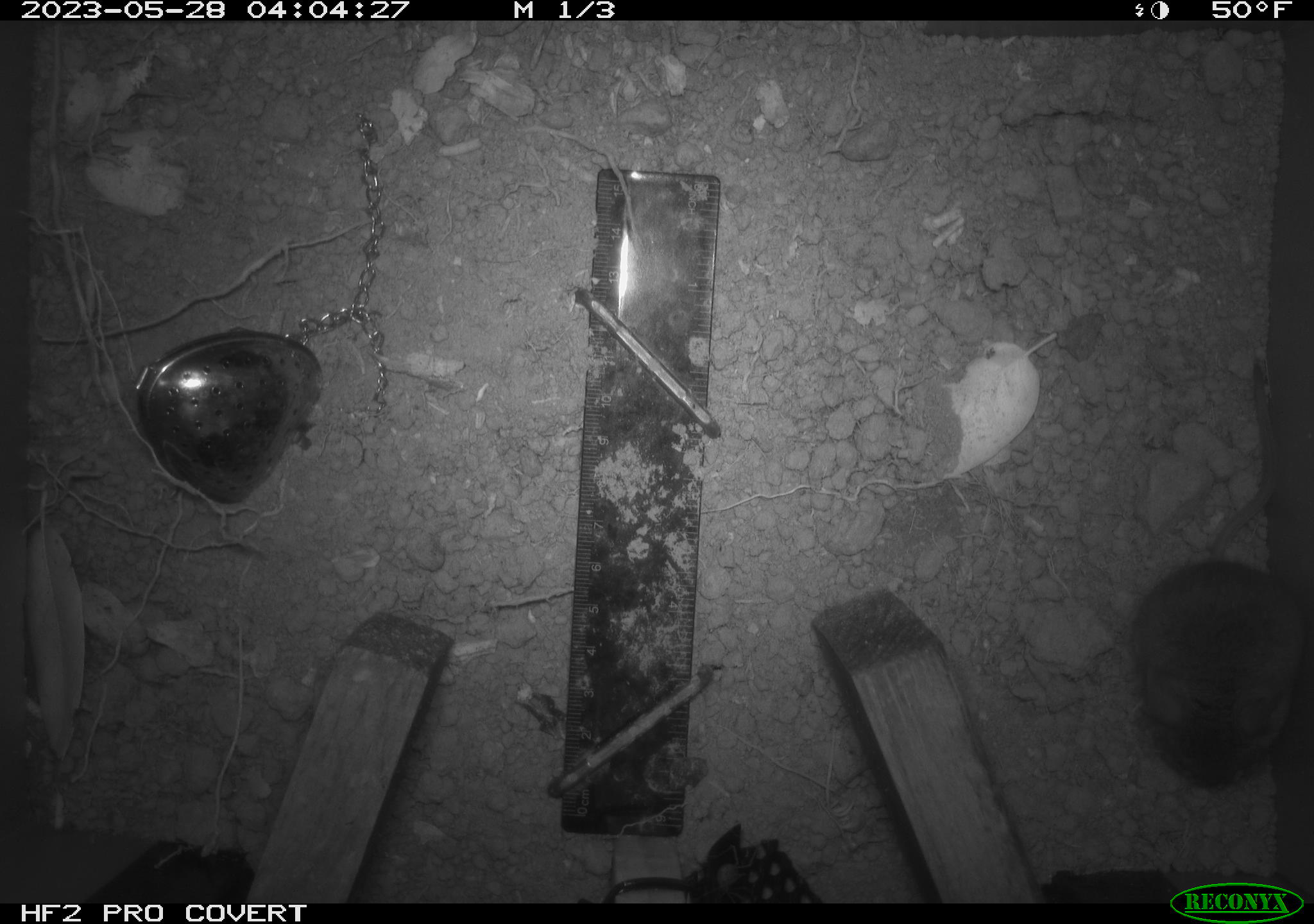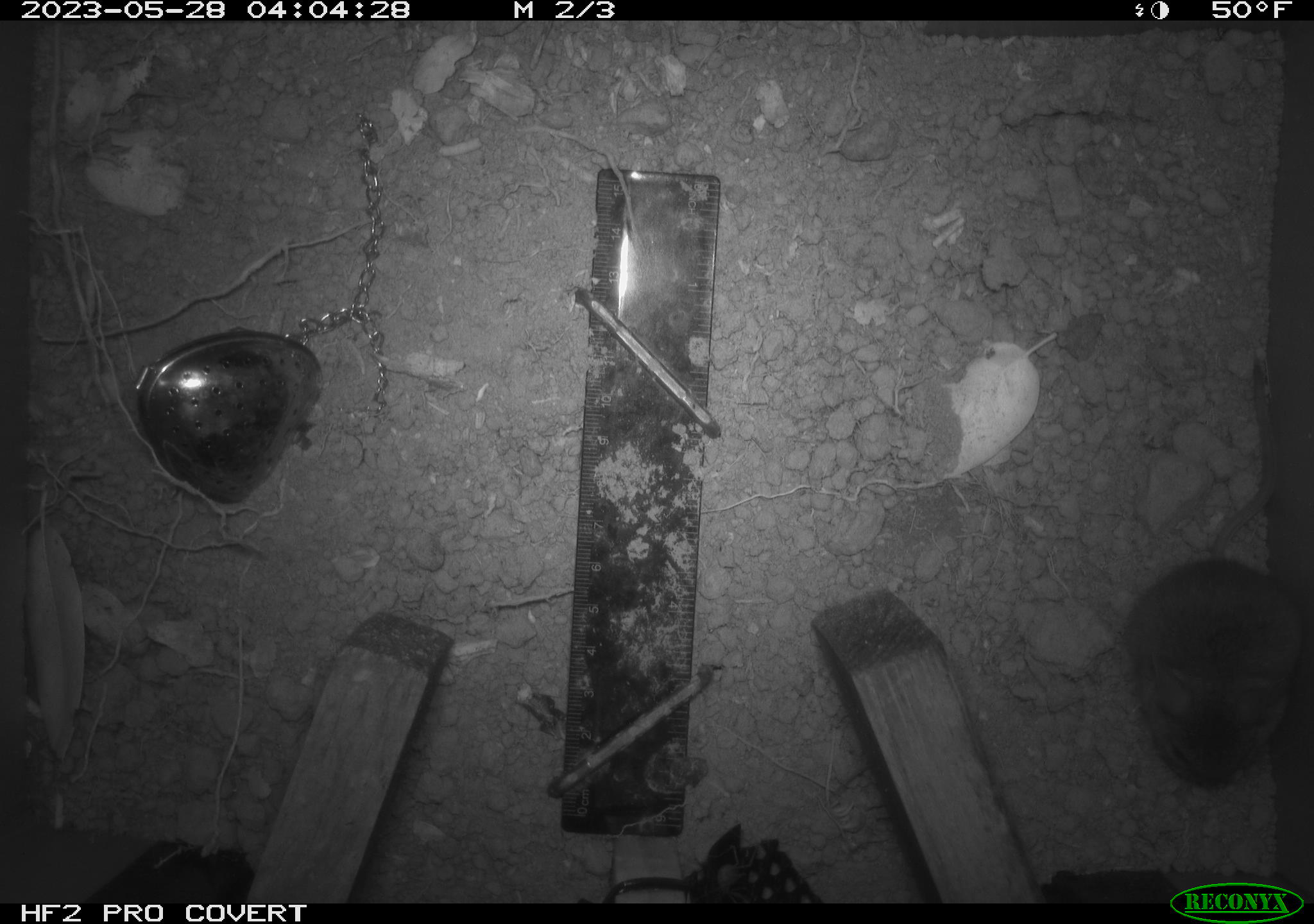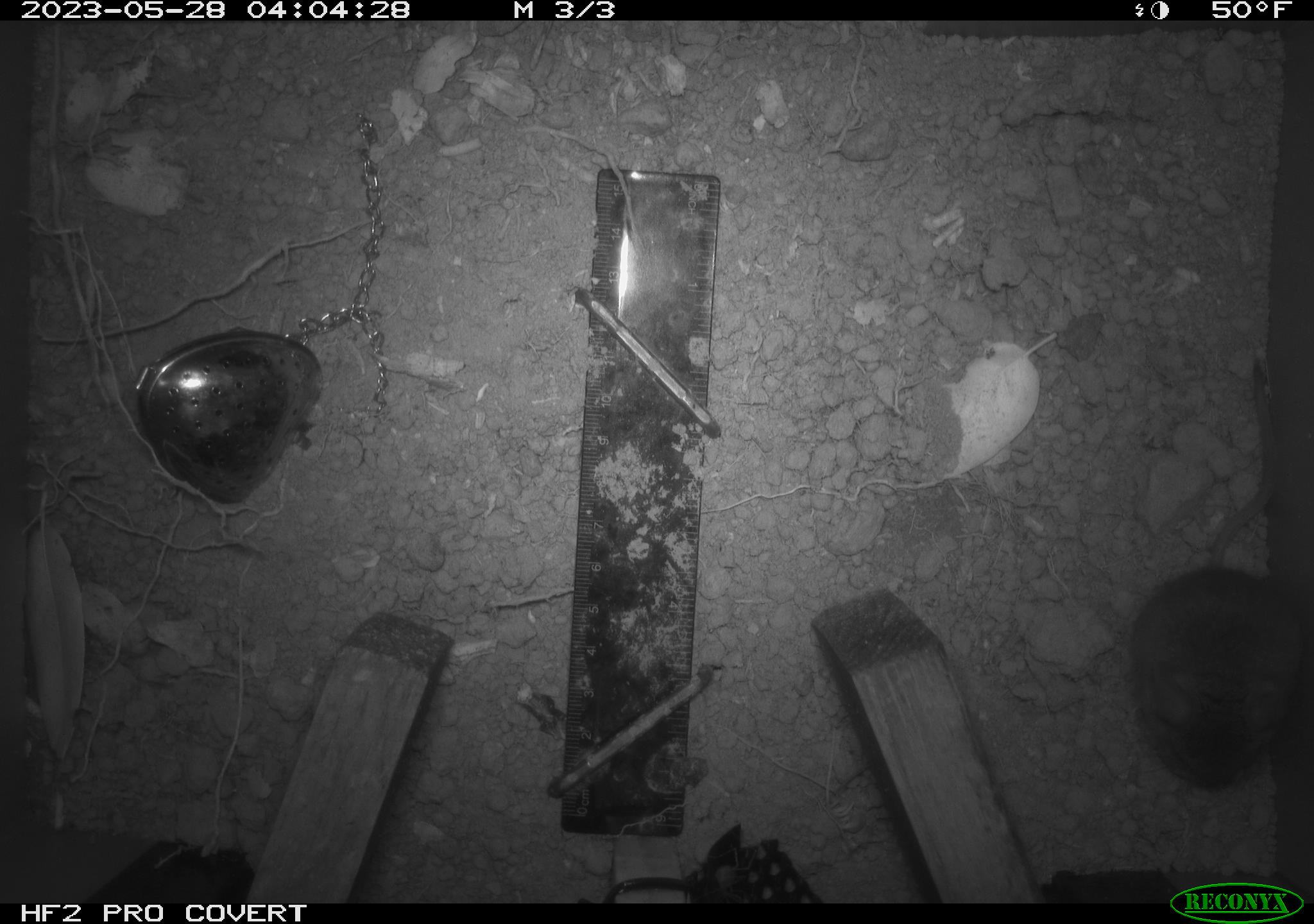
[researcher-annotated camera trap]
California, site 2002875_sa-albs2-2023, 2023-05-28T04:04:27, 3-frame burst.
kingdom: Animalia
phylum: Chordata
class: Mammalia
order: Rodentia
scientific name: Rodentia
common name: mouse species